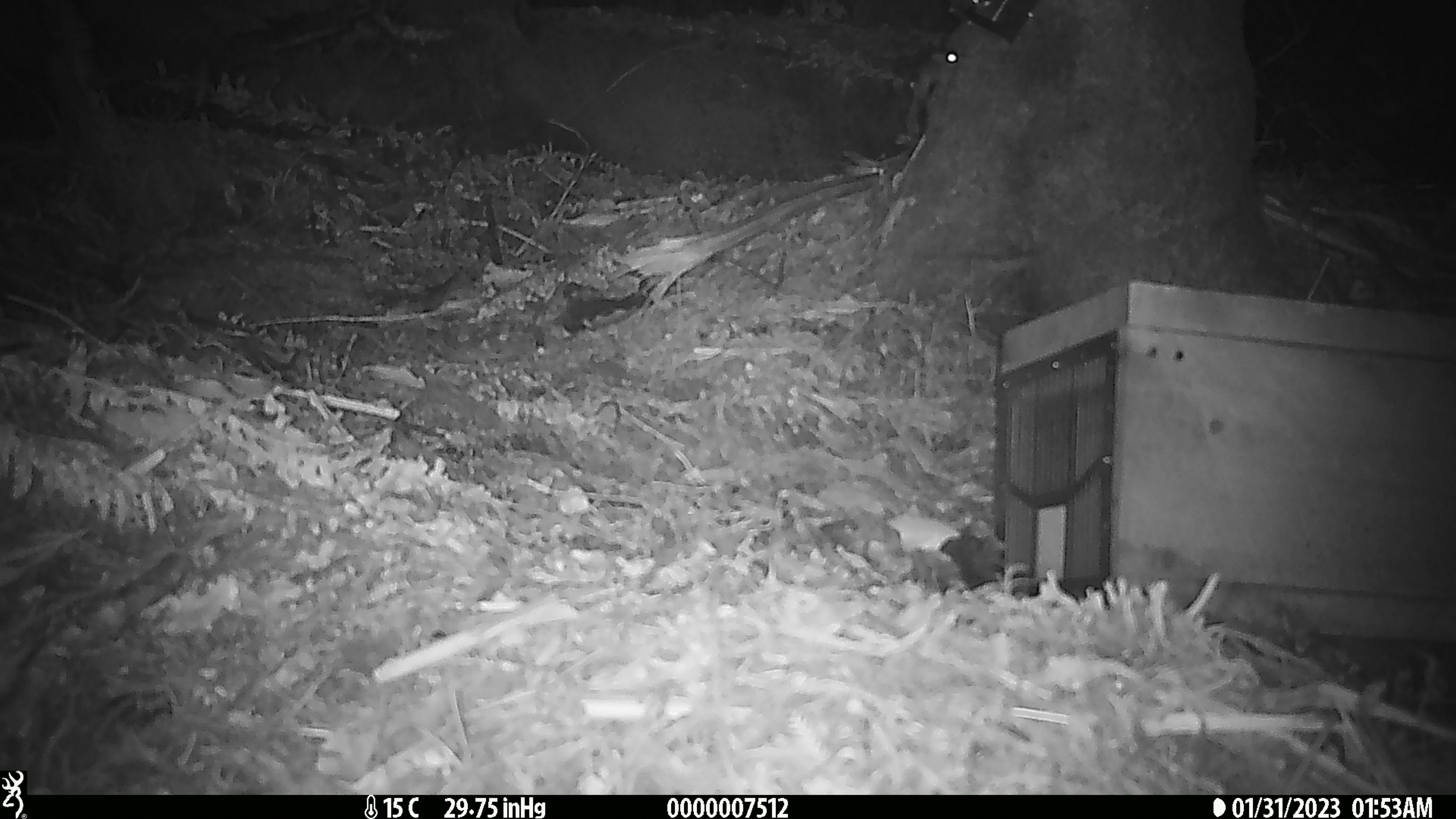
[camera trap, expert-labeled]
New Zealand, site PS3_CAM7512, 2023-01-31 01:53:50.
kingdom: Animalia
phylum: Chordata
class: Mammalia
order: Rodentia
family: Muridae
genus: Mus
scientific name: Mus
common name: mouse